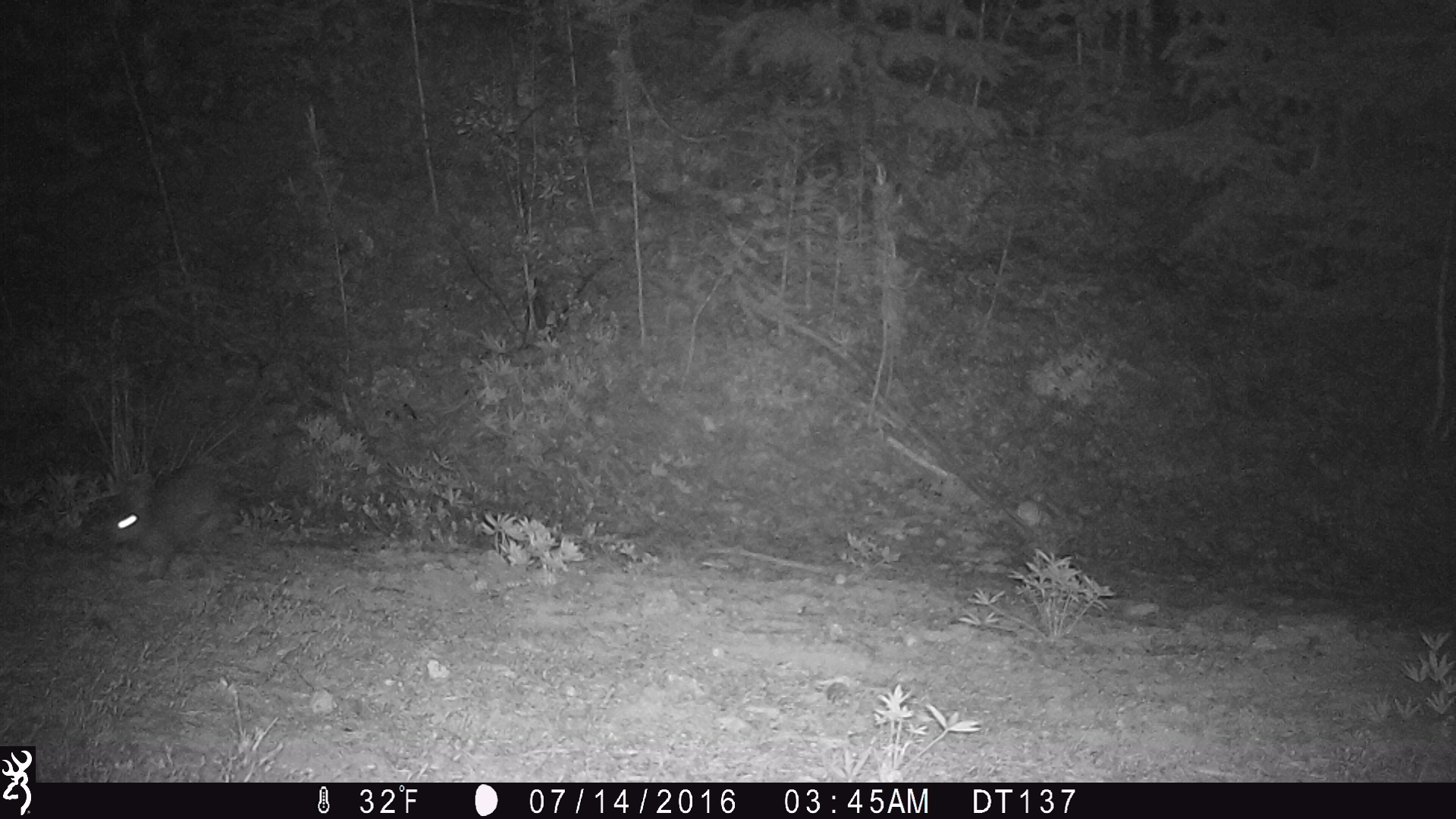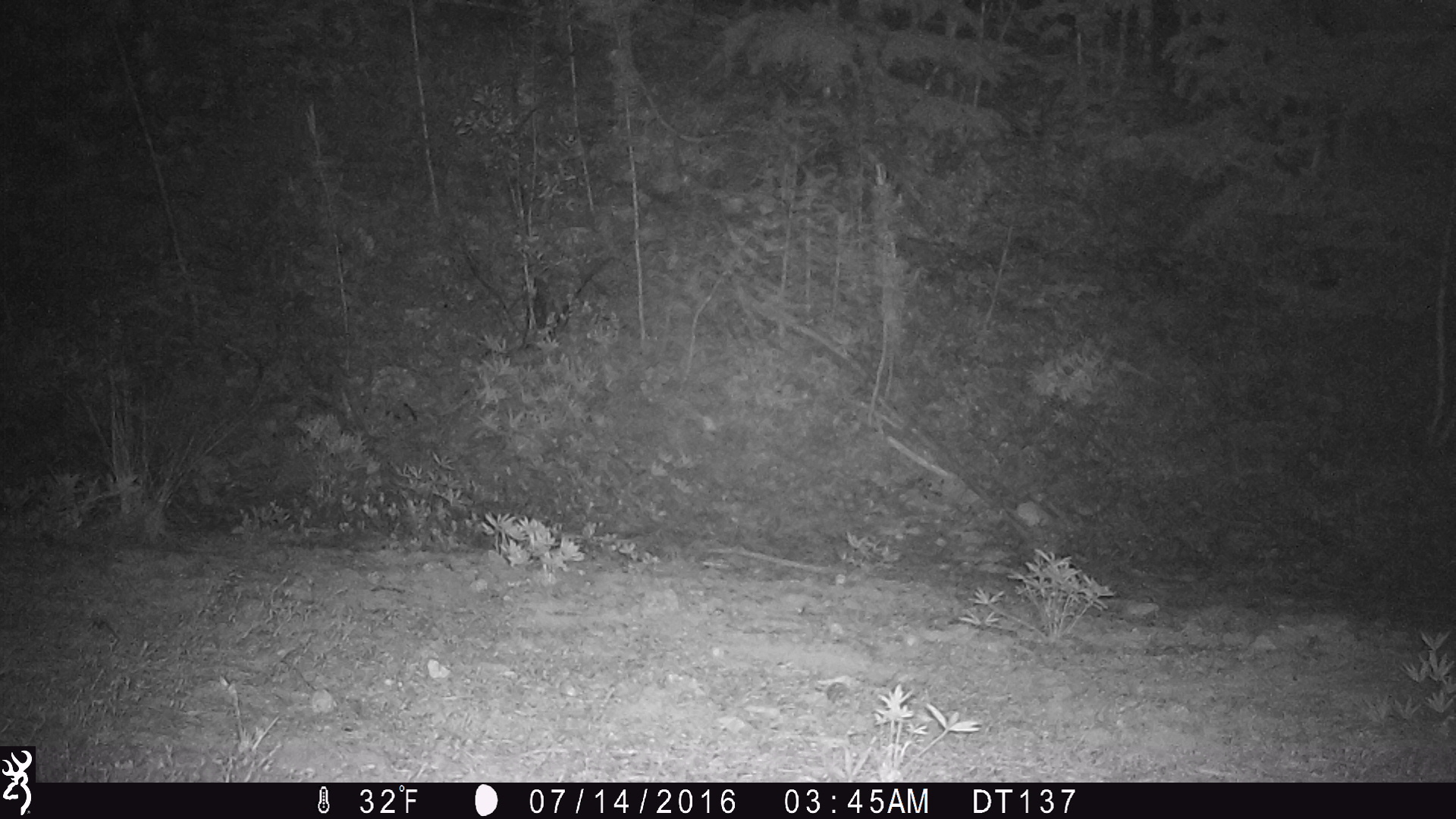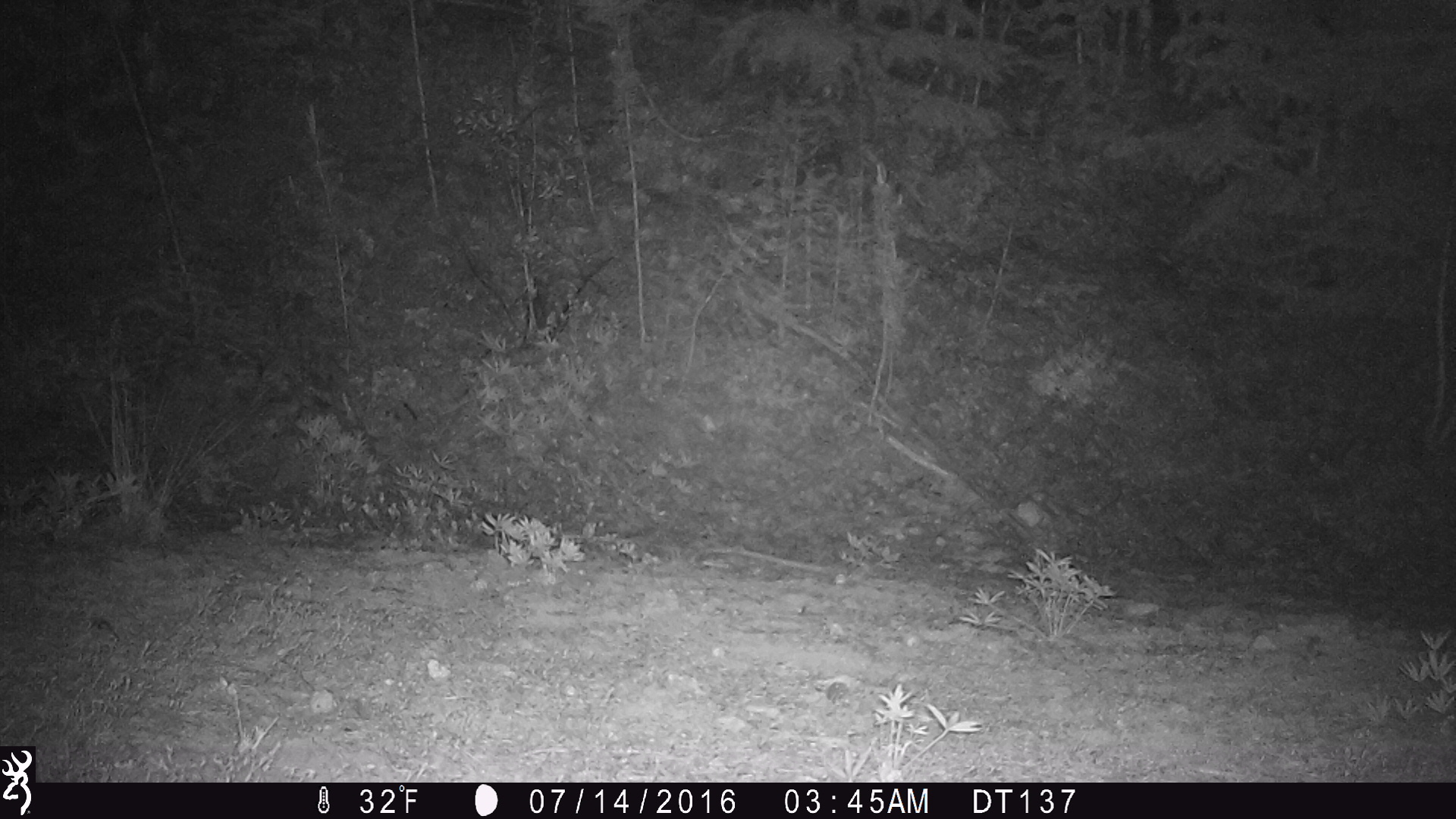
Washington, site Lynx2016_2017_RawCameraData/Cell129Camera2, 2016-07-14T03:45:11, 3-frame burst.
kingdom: Animalia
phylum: Chordata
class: Mammalia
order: Lagomorpha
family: Leporidae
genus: Lepus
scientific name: Lepus americanus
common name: snowshoe hare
Lepus americanus (snowshoe hare). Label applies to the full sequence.